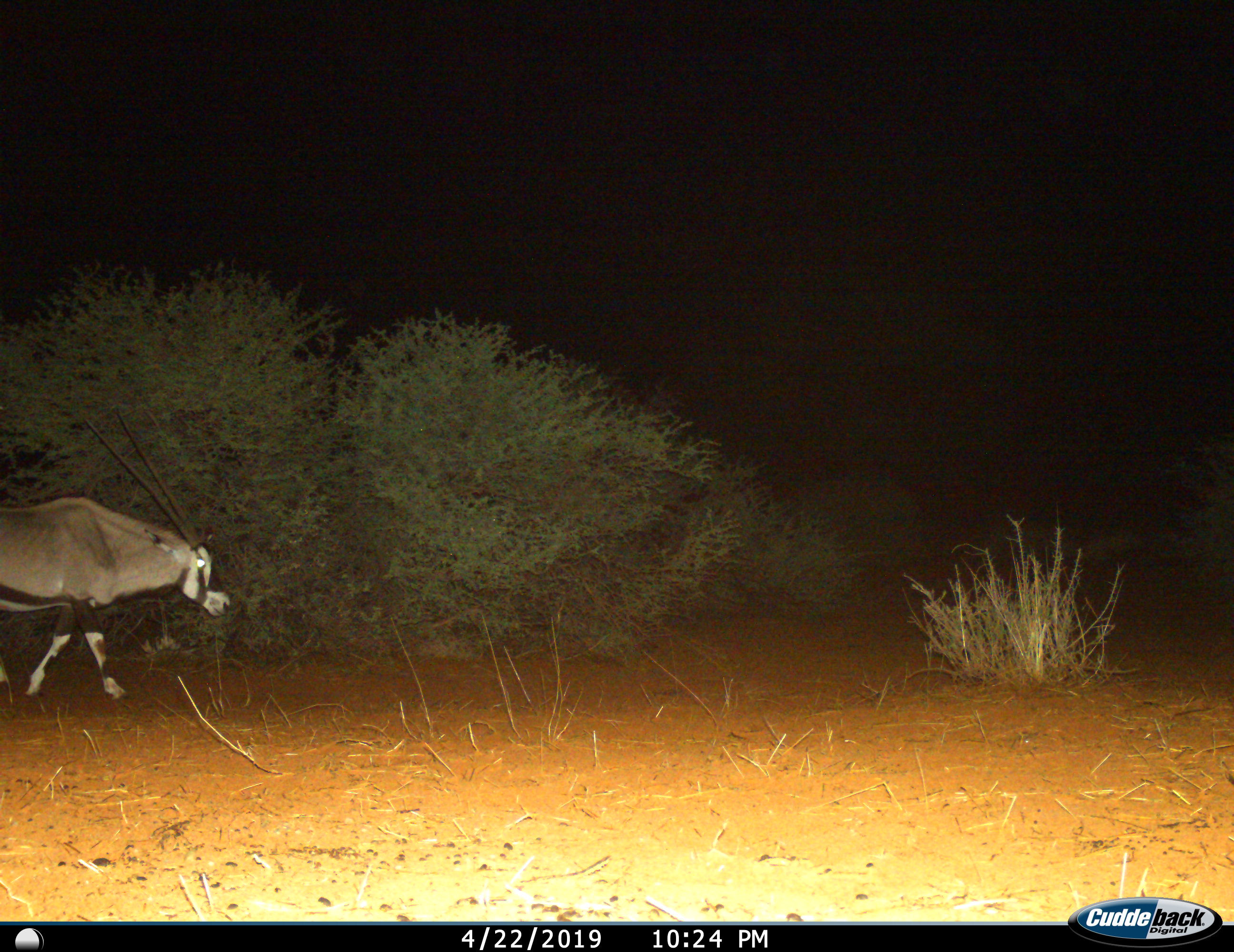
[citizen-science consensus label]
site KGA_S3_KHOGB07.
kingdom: Animalia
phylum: Chordata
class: Mammalia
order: Artiodactyla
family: Bovidae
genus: Oryx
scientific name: Oryx gazella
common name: gemsbok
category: oryx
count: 1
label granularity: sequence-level